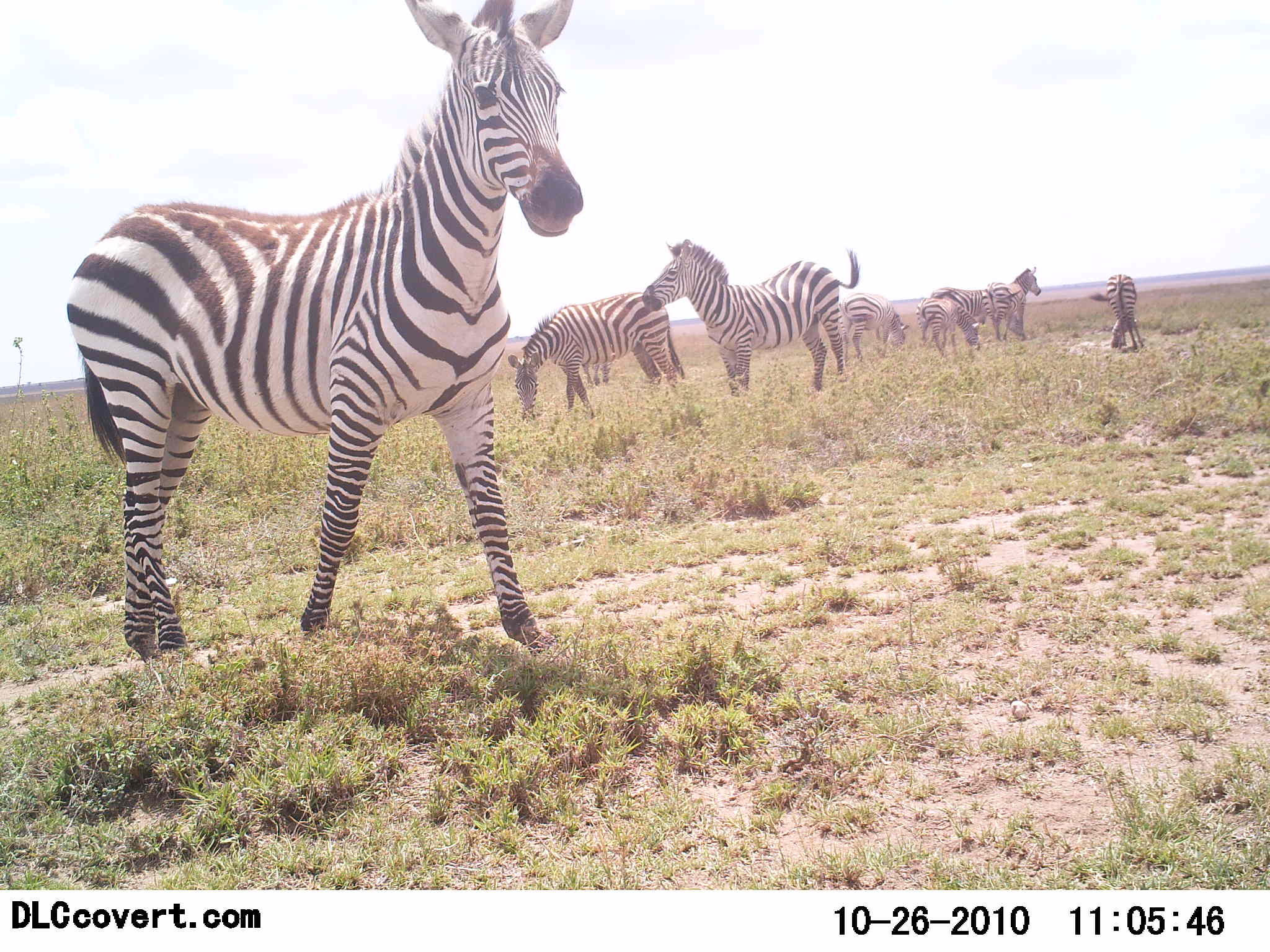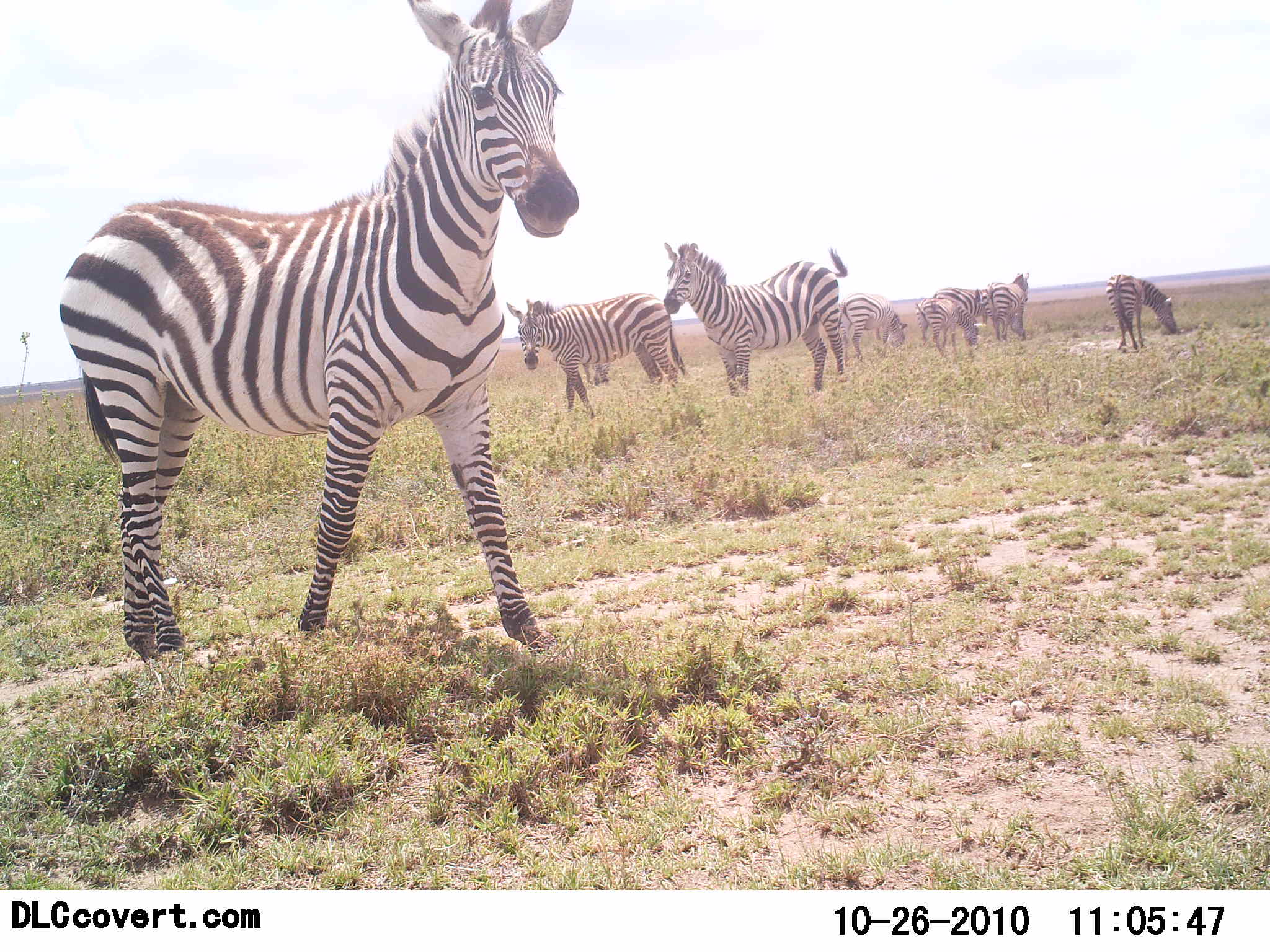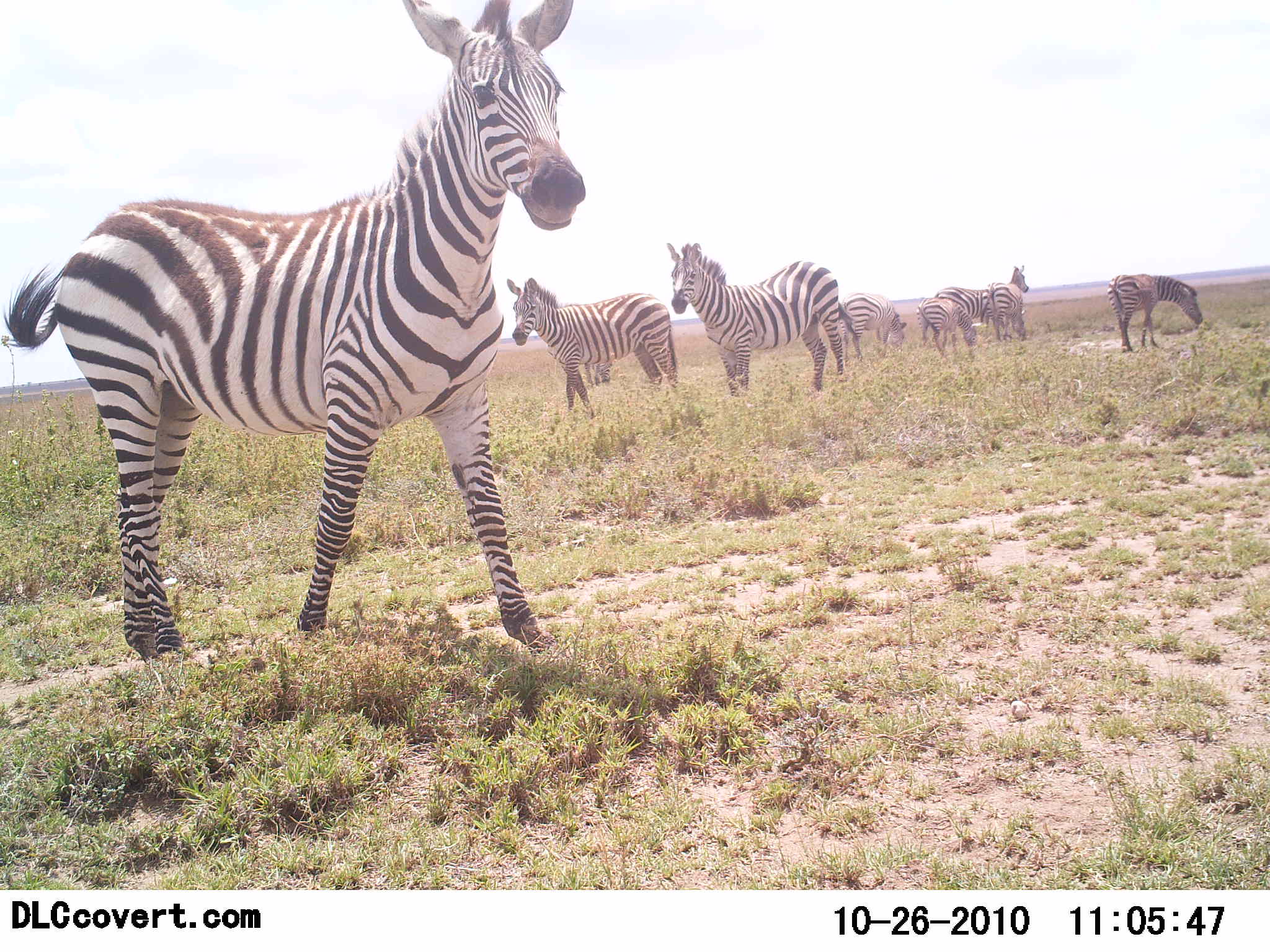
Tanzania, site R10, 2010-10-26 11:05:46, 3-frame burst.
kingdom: Animalia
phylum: Chordata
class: Mammalia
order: Perissodactyla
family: Equidae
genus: Equus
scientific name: Equus quagga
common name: plains zebra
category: zebra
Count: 9.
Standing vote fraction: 85%.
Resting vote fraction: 0%.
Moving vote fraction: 15%.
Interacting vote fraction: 8%.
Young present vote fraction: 8%.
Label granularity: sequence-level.